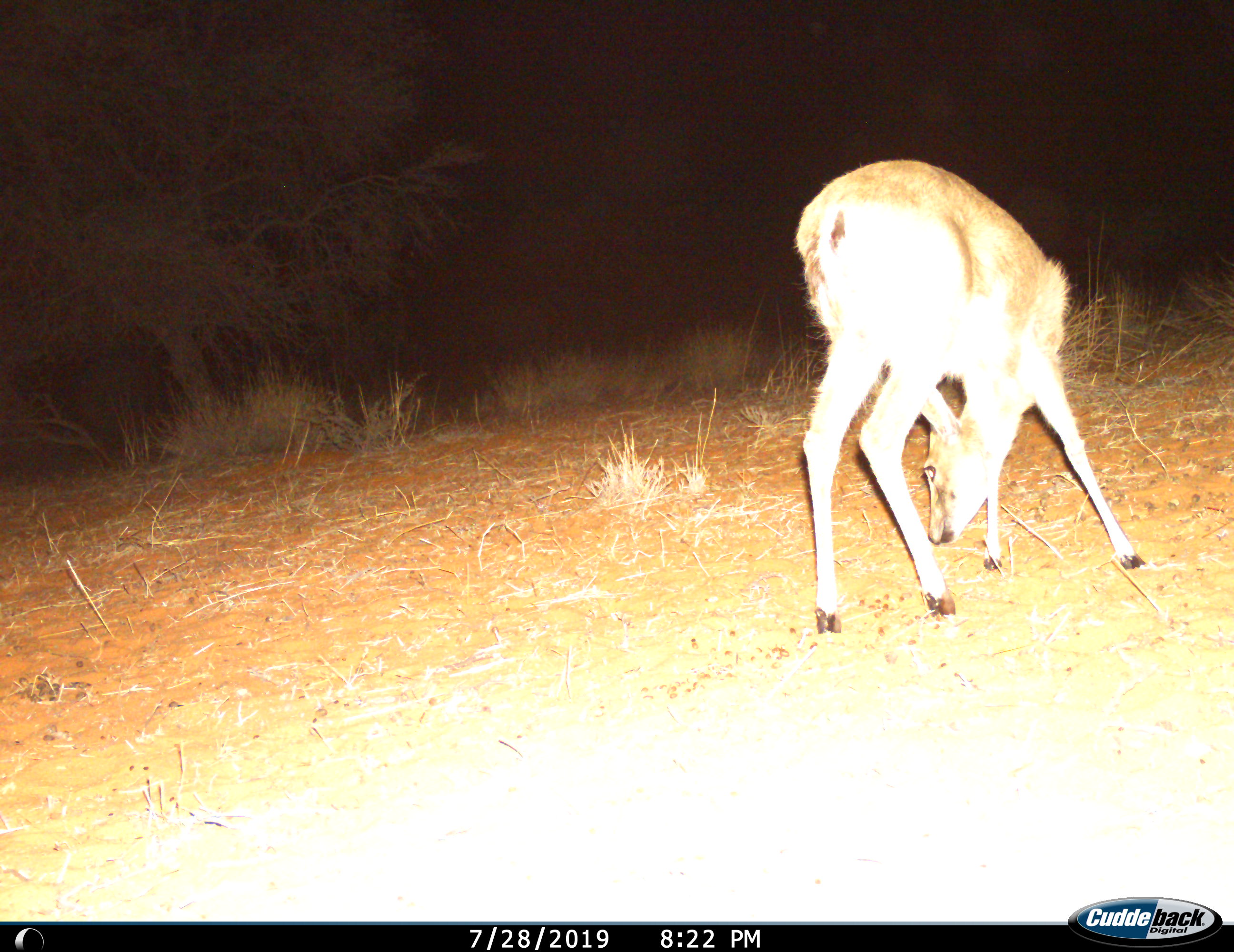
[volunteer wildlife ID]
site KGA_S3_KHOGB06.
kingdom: Animalia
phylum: Chordata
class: Mammalia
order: Artiodactyla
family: Bovidae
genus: Sylvicapra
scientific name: Sylvicapra grimmia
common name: common duiker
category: duikercommongrey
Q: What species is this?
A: Duikercommongrey (common duiker) (Sylvicapra grimmia).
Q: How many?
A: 1.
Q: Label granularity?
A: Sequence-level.